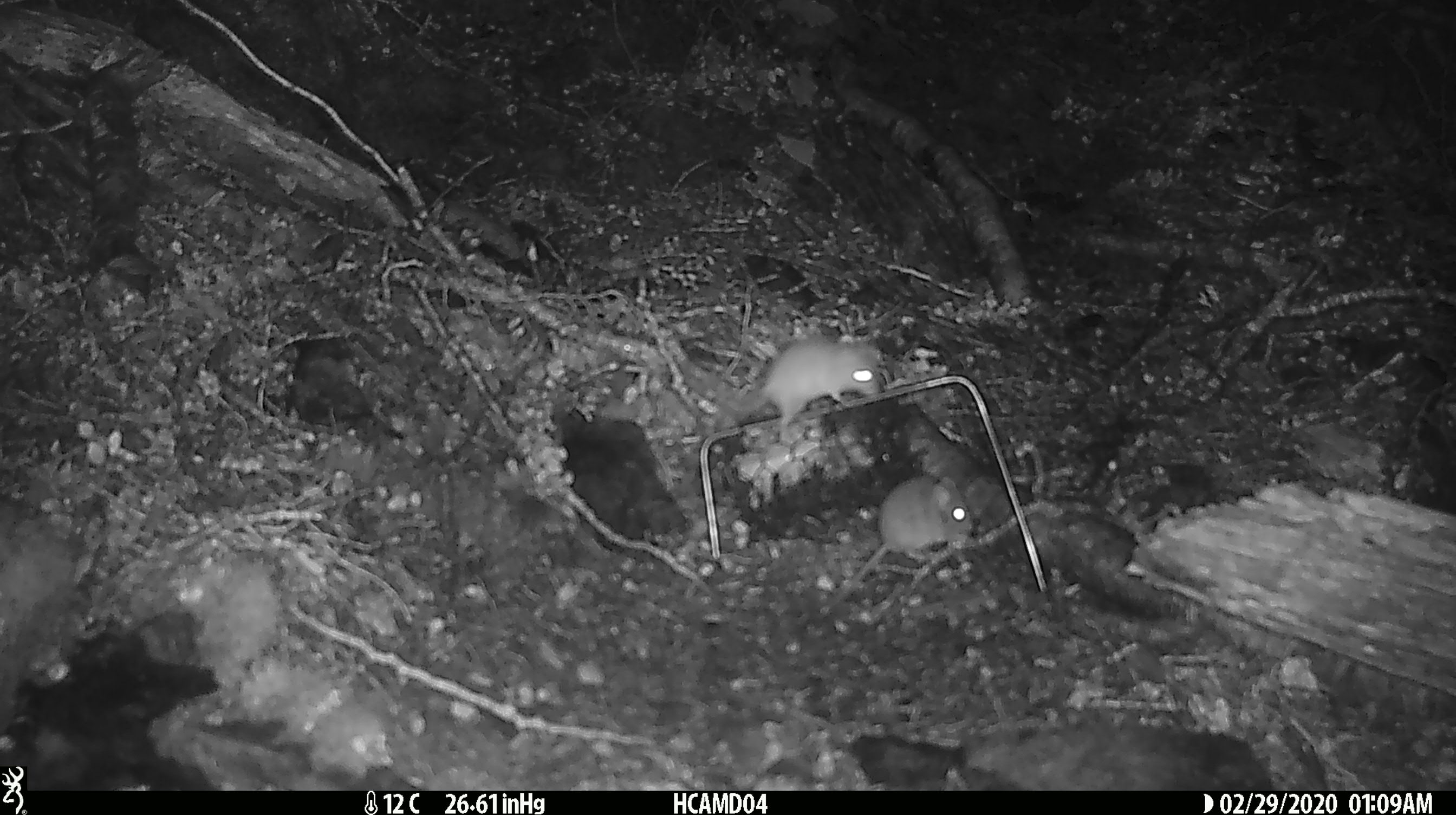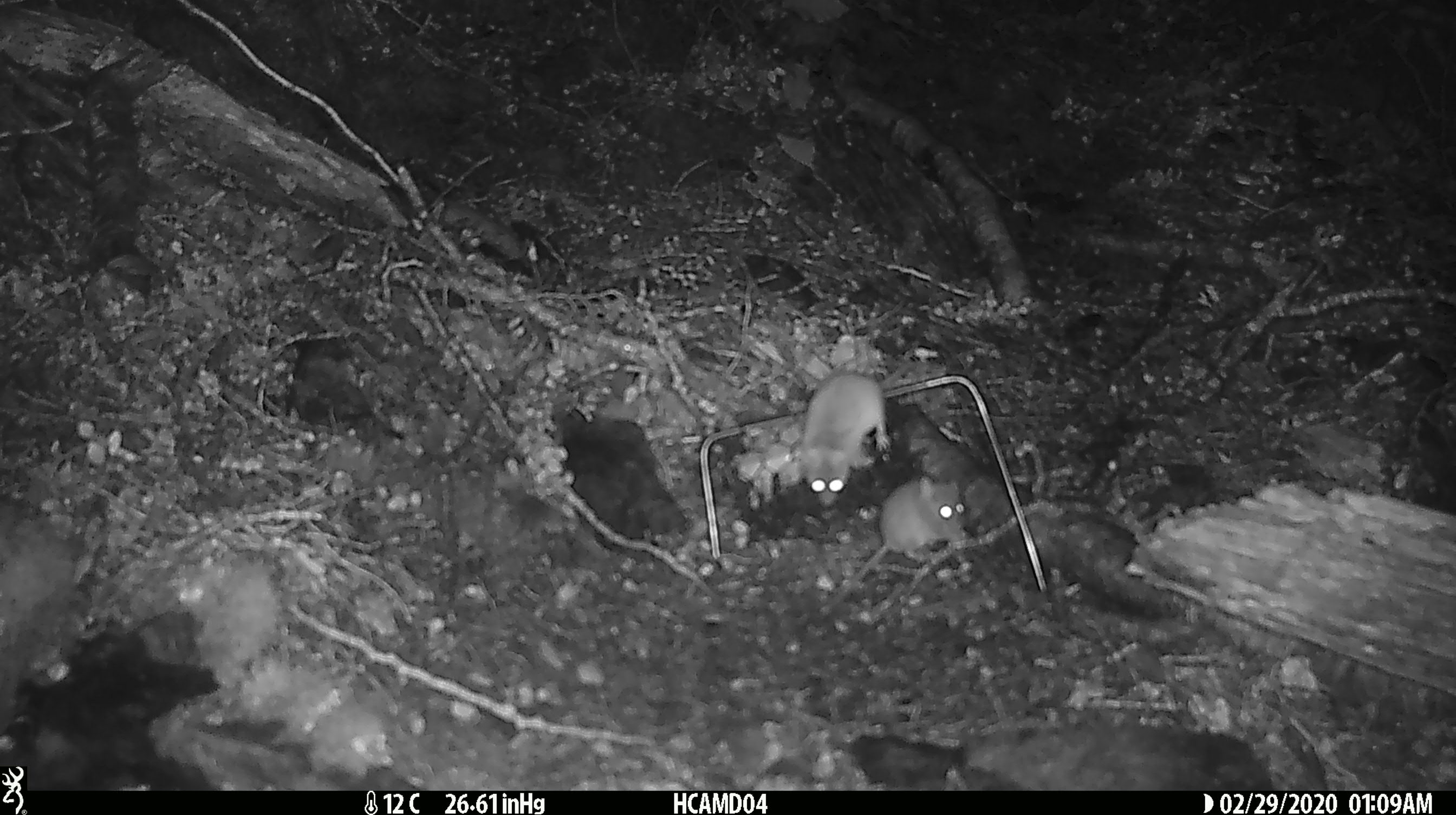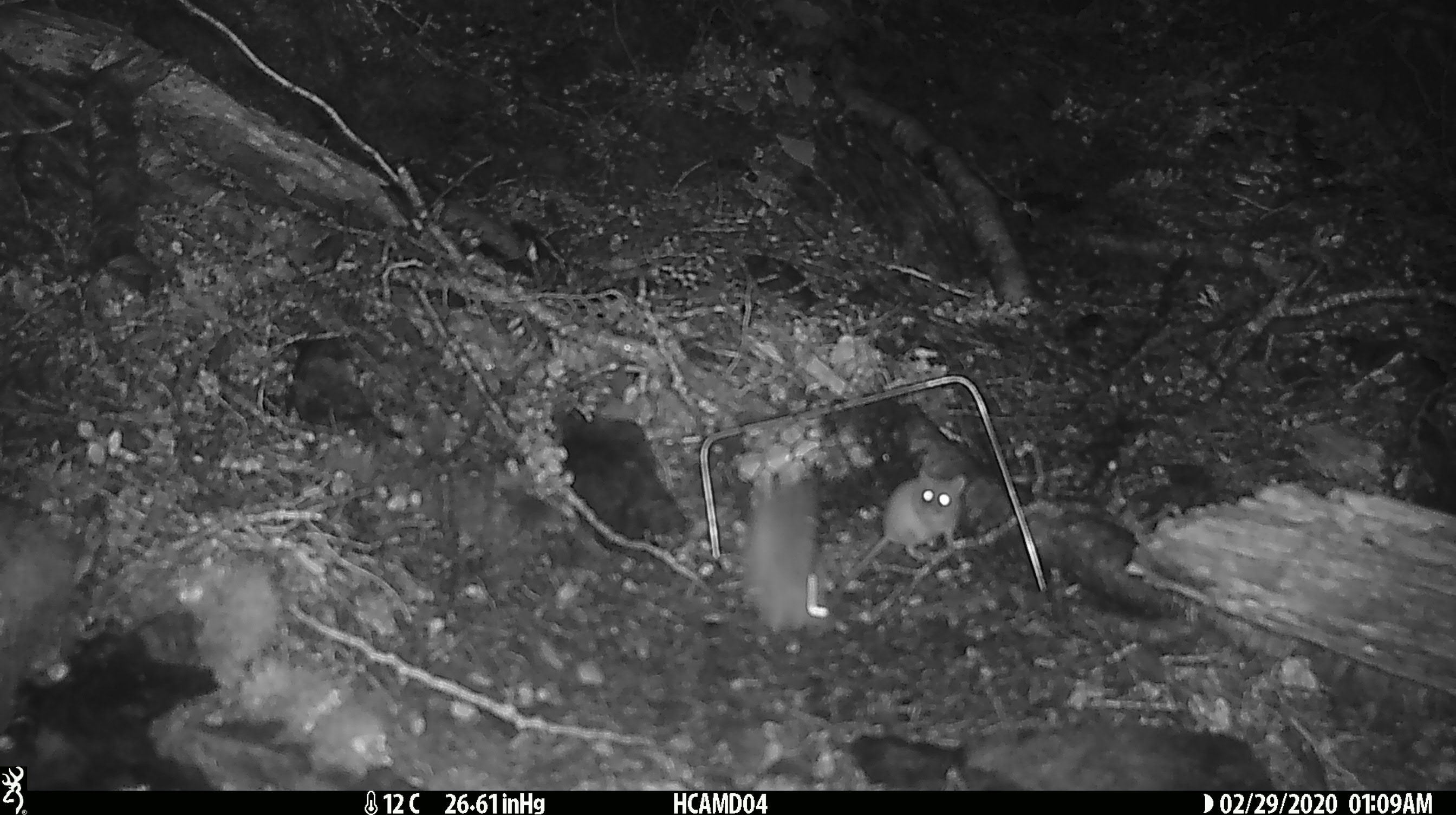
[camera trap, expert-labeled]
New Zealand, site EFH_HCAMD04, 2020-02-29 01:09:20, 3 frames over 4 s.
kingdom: Animalia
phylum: Chordata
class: Mammalia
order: Rodentia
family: Muridae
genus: Mus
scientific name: Mus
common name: mouse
Mouse (Mus).